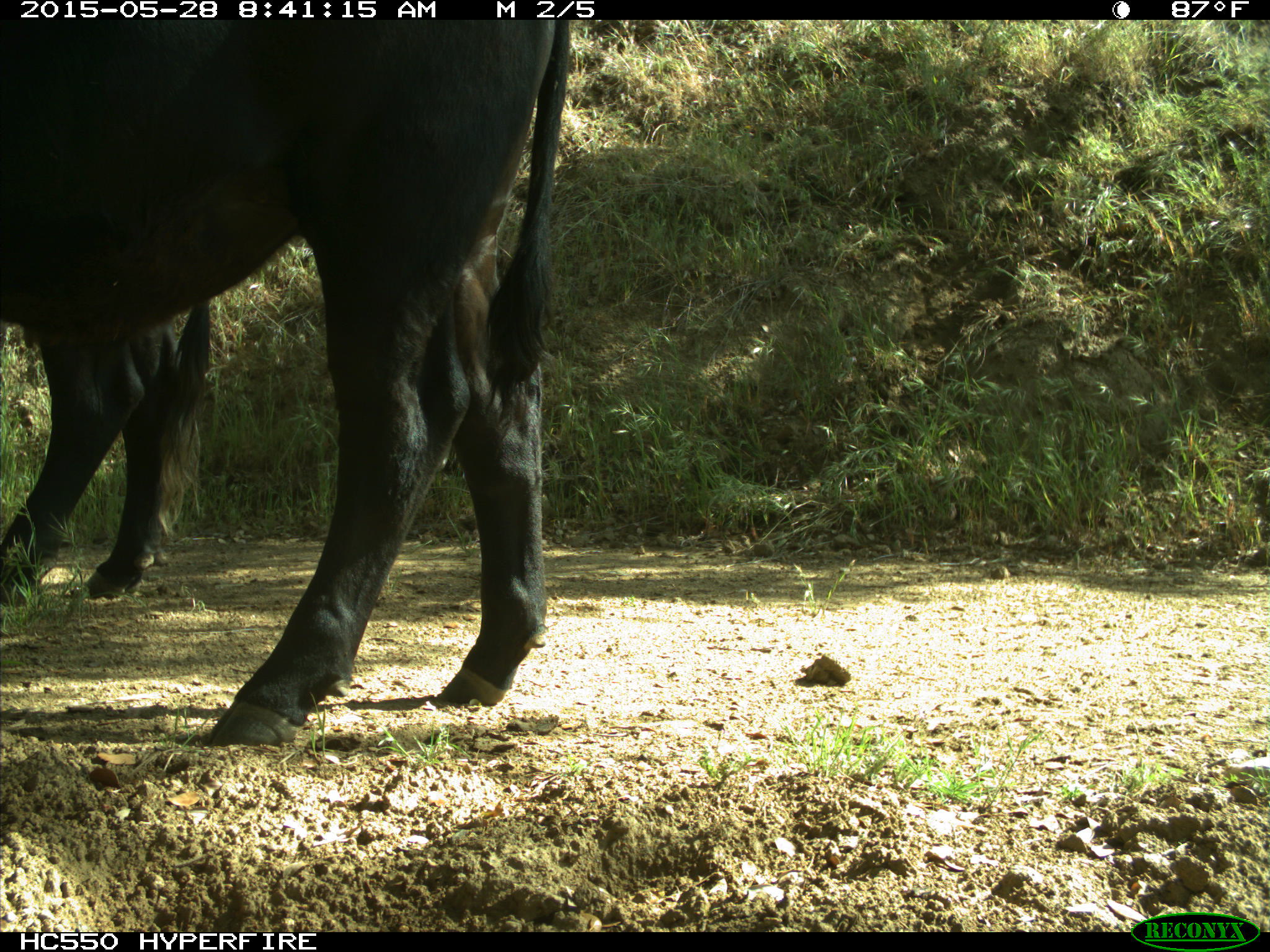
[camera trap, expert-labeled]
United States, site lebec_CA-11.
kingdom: Animalia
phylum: Chordata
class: Mammalia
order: Artiodactyla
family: Bovidae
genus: Bos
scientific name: Bos taurus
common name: domestic cow